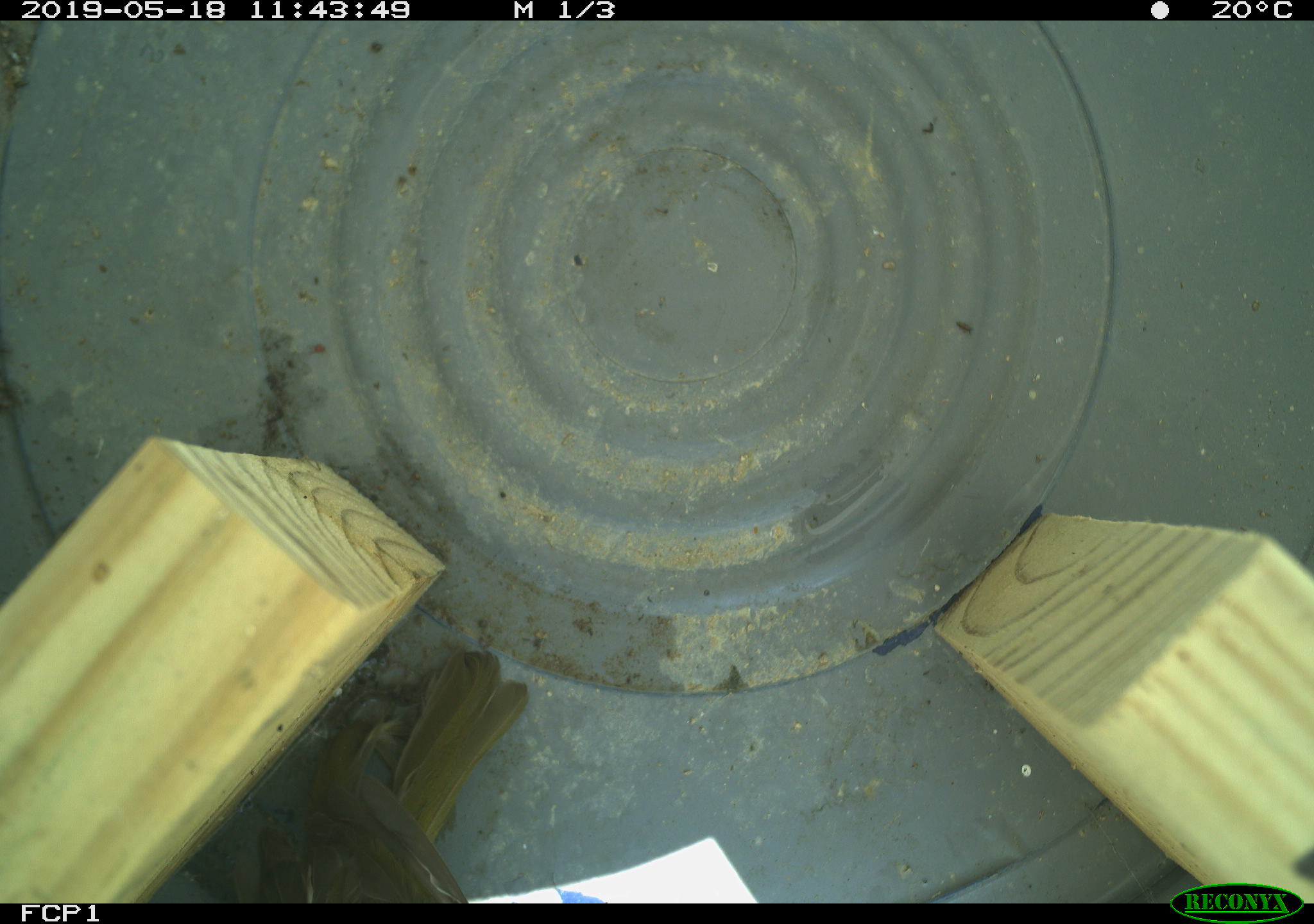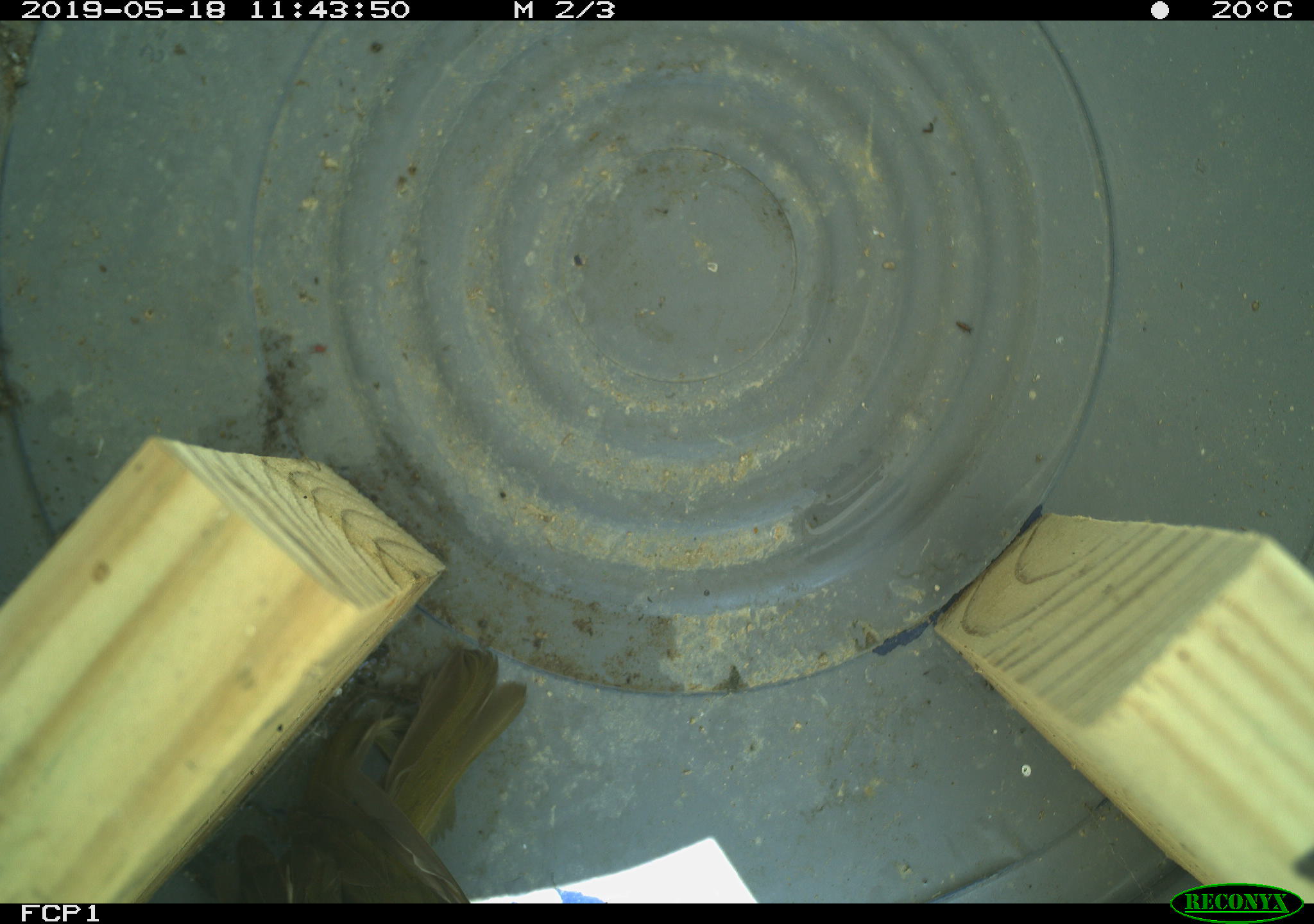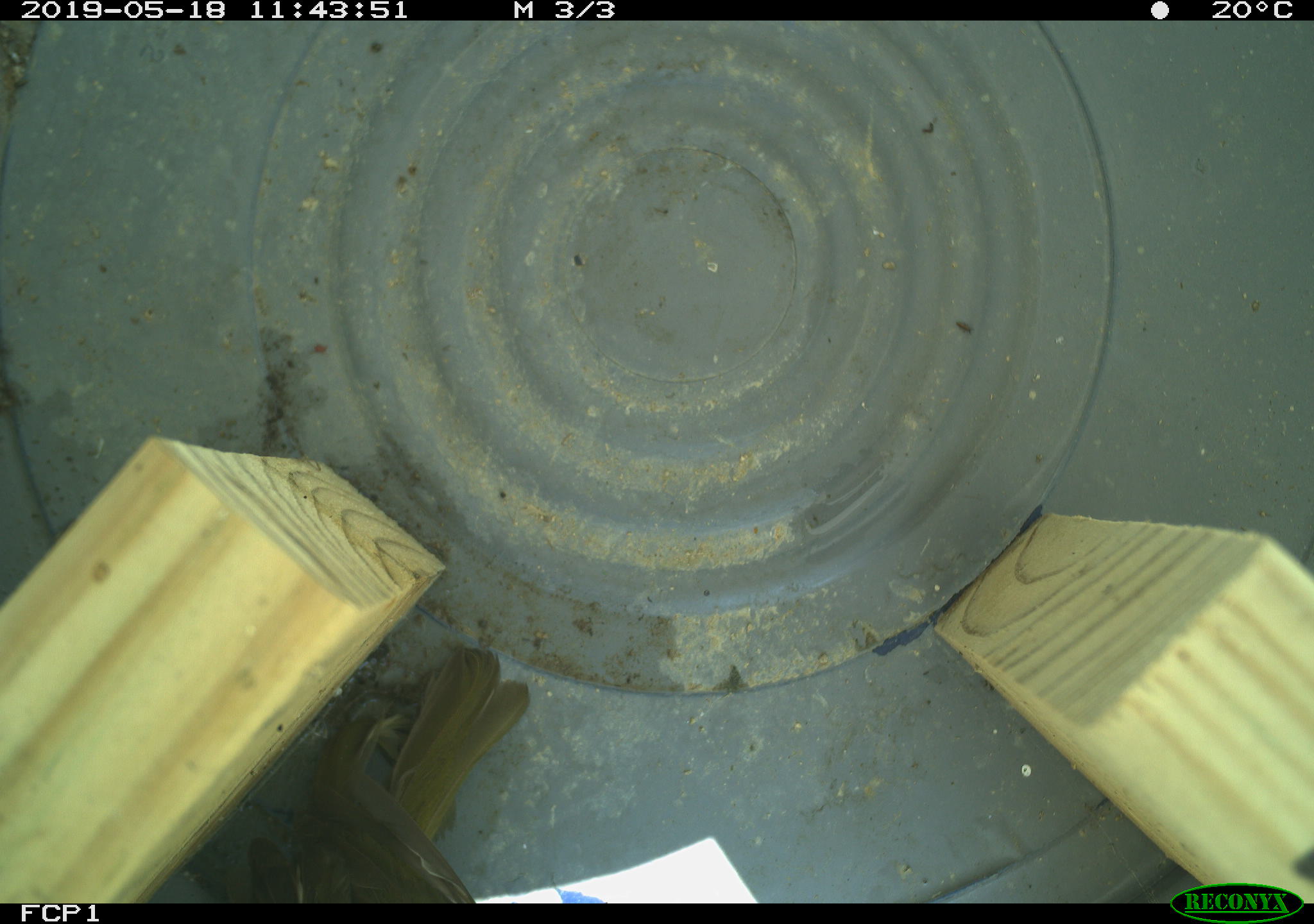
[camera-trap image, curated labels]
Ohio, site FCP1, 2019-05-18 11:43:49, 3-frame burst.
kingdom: Animalia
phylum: Chordata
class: Aves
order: Passeriformes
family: Parulidae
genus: Geothlypis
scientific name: Geothlypis trichas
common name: common yellowthroat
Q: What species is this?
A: Common yellowthroat (Geothlypis trichas).